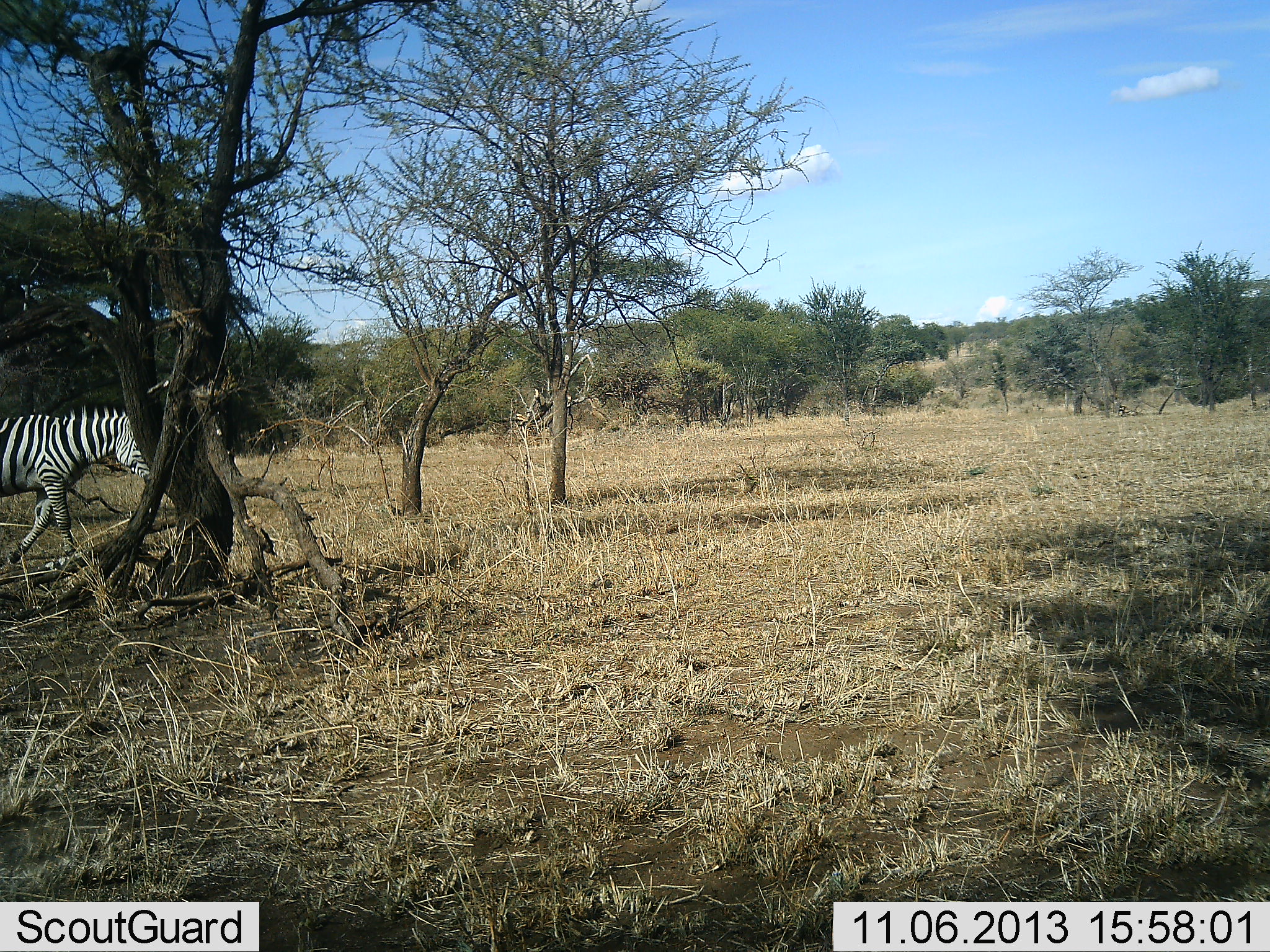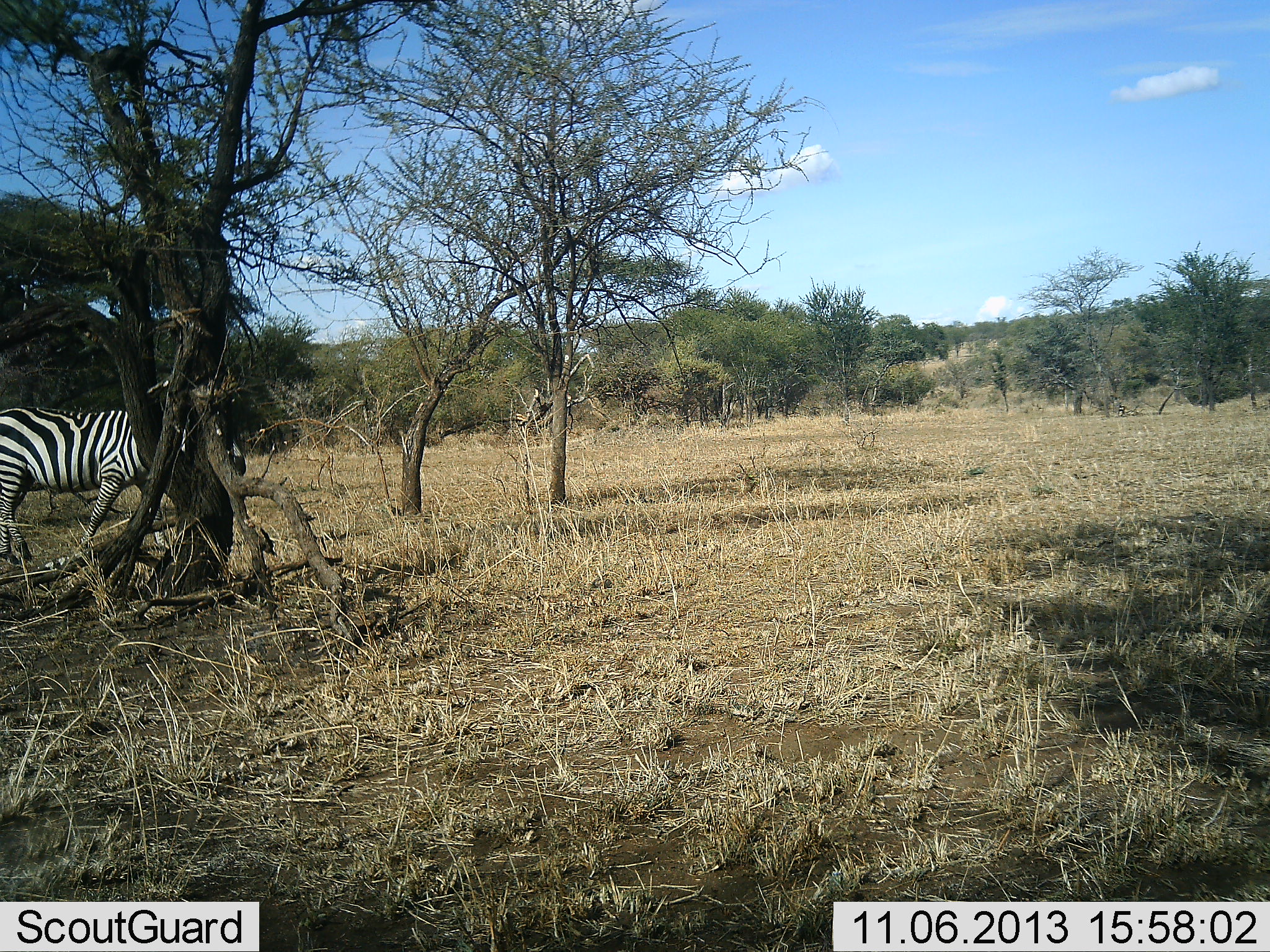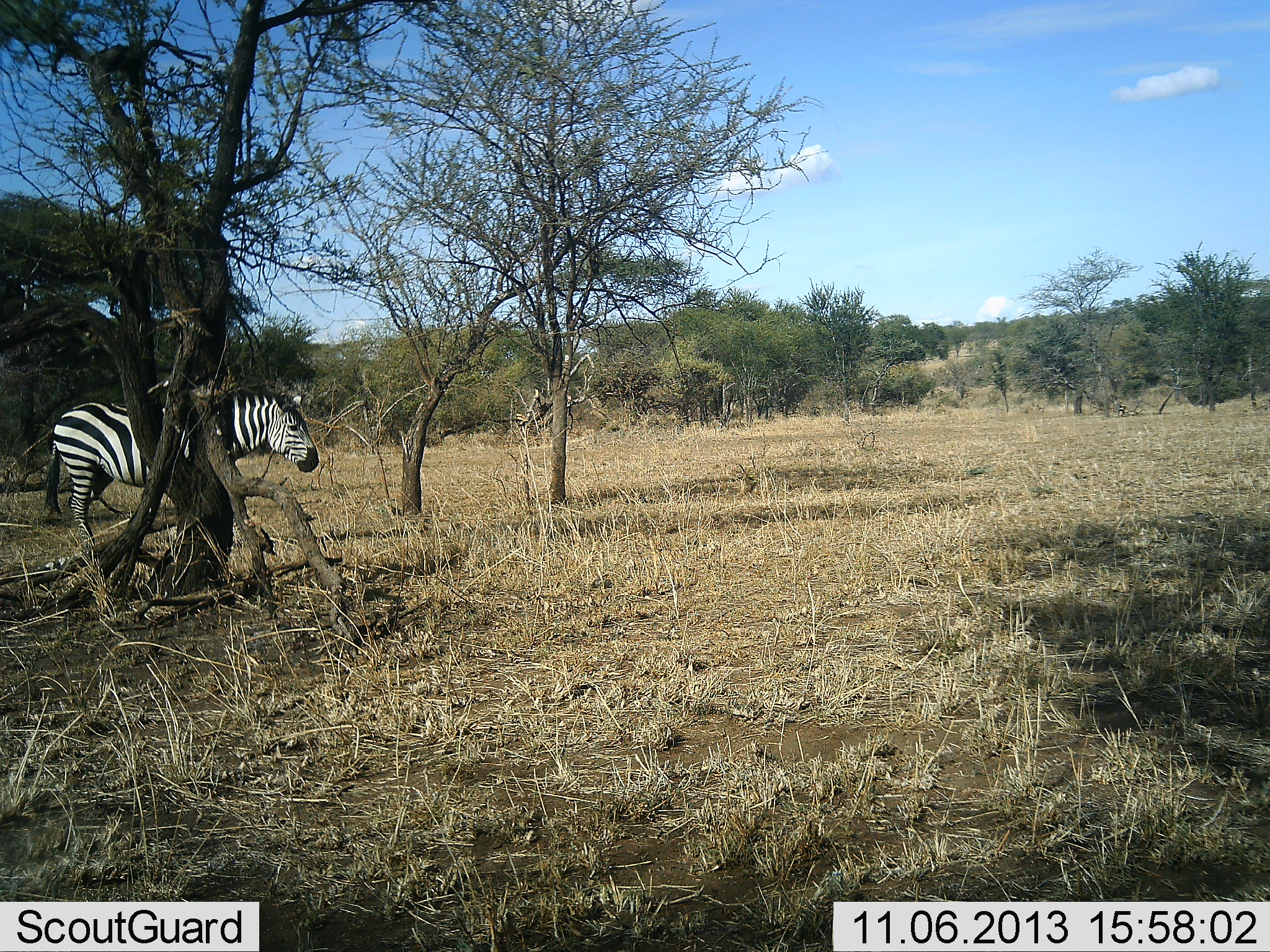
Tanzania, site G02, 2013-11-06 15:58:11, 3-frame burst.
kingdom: Animalia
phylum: Chordata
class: Mammalia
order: Perissodactyla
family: Equidae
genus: Equus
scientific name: Equus quagga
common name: plains zebra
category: zebra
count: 1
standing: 10%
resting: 0%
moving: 90%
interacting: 0%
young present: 0%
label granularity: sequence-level